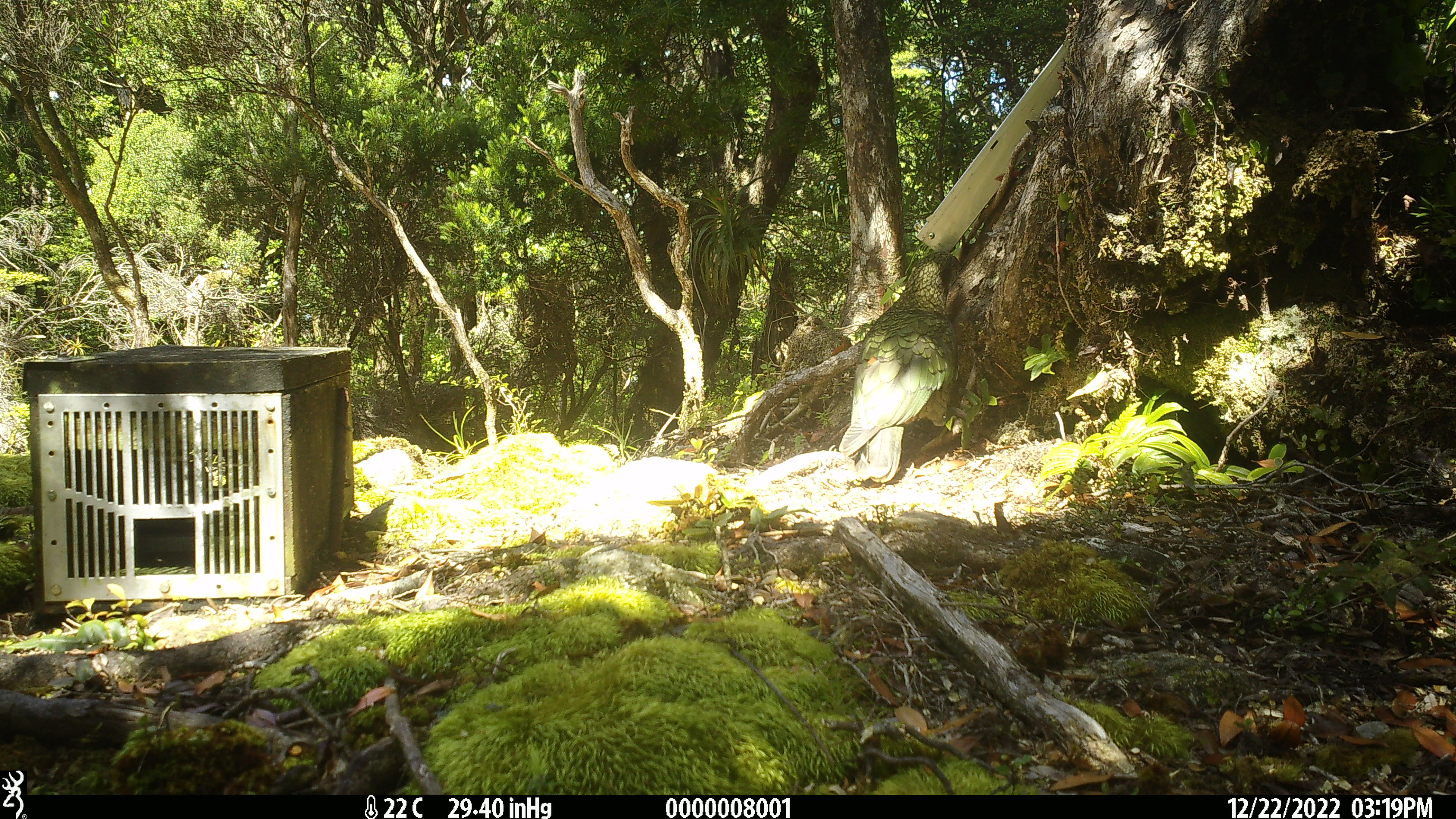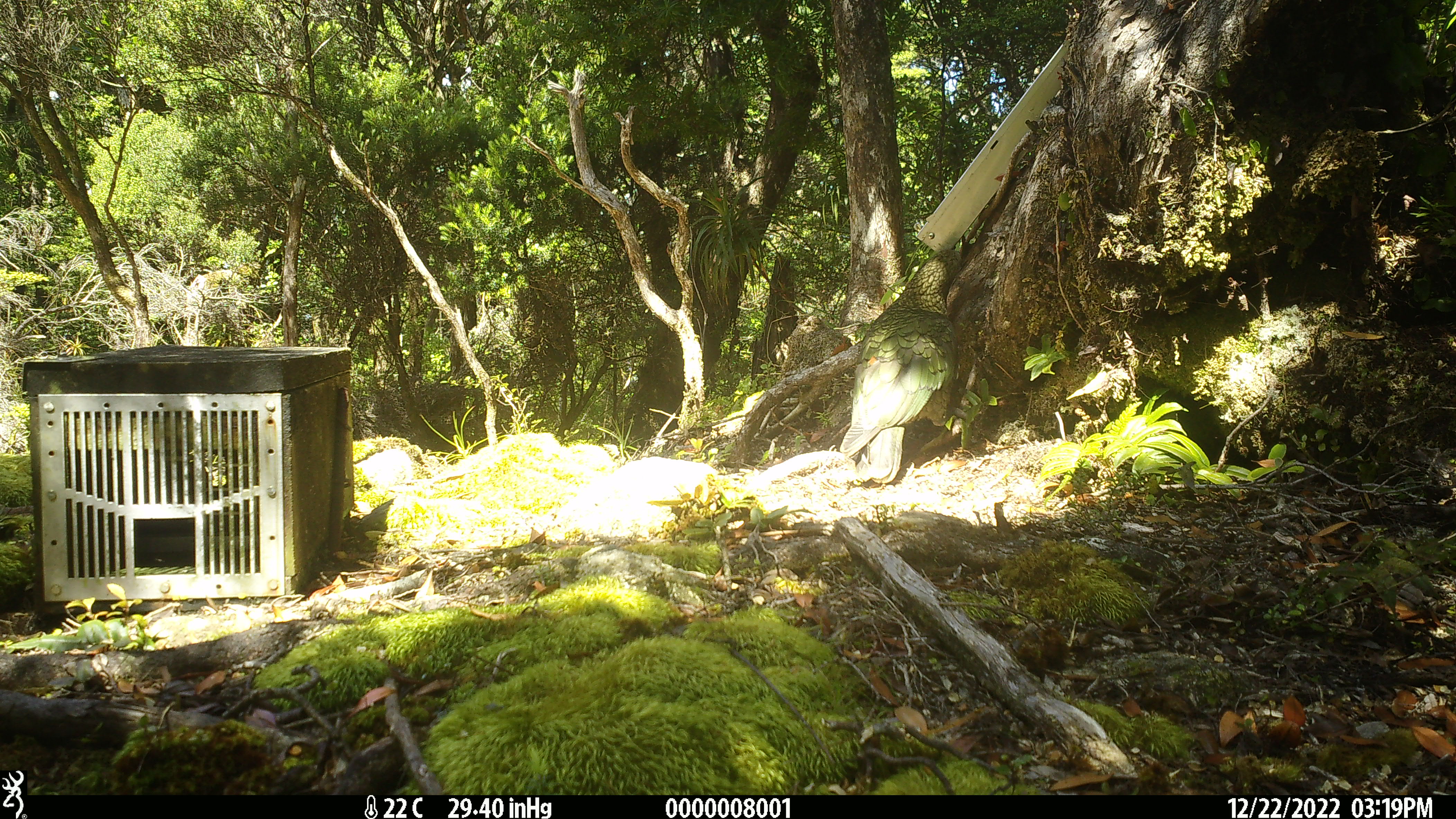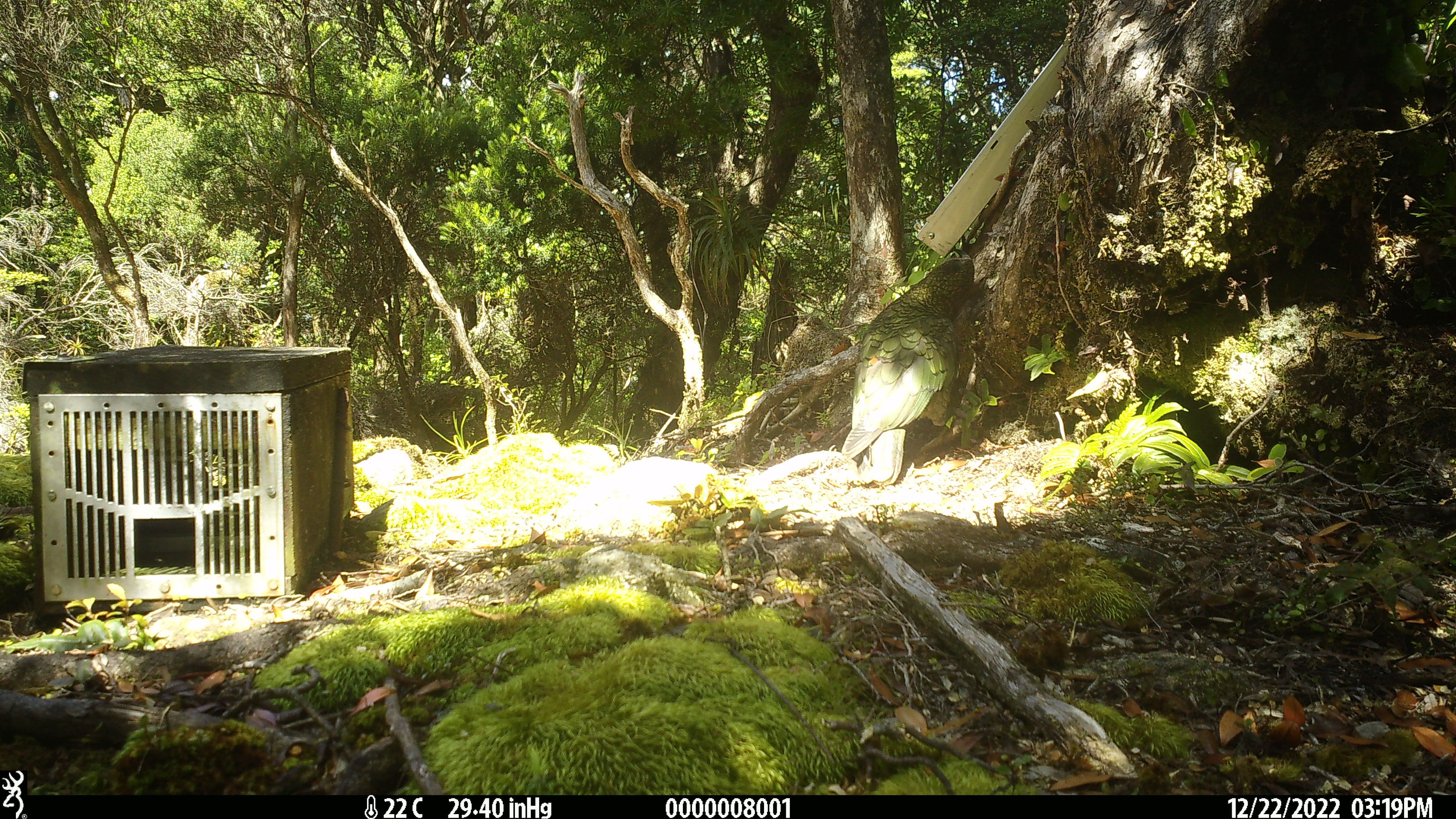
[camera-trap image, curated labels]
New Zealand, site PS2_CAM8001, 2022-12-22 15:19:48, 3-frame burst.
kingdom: Animalia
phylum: Chordata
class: Aves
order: Psittaciformes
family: Strigopidae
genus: Nestor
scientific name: Nestor notabilis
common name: kea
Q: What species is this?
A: Kea (Nestor notabilis).